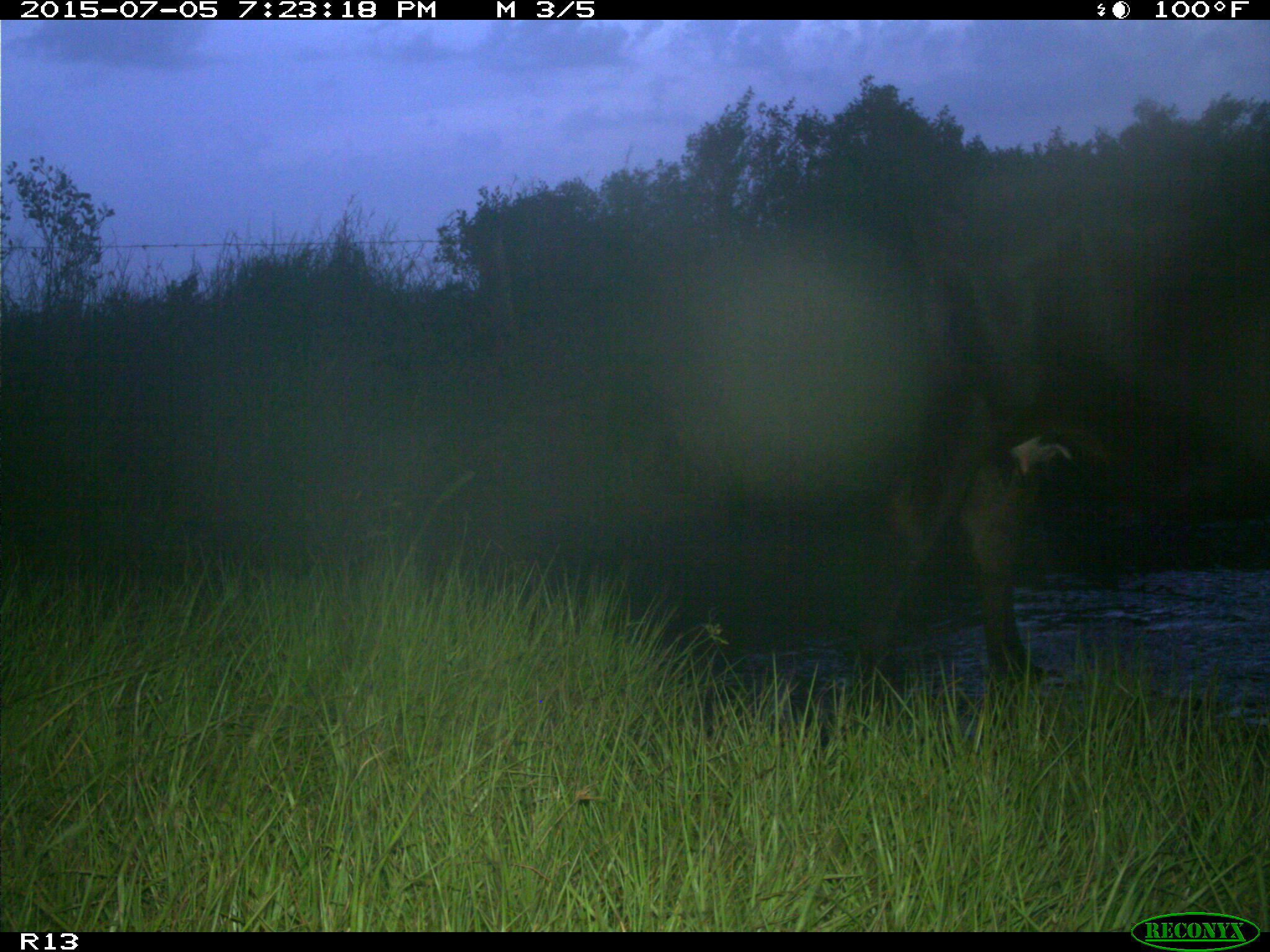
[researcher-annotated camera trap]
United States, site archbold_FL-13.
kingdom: Animalia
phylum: Chordata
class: Mammalia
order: Artiodactyla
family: Bovidae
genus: Bos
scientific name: Bos taurus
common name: domestic cow